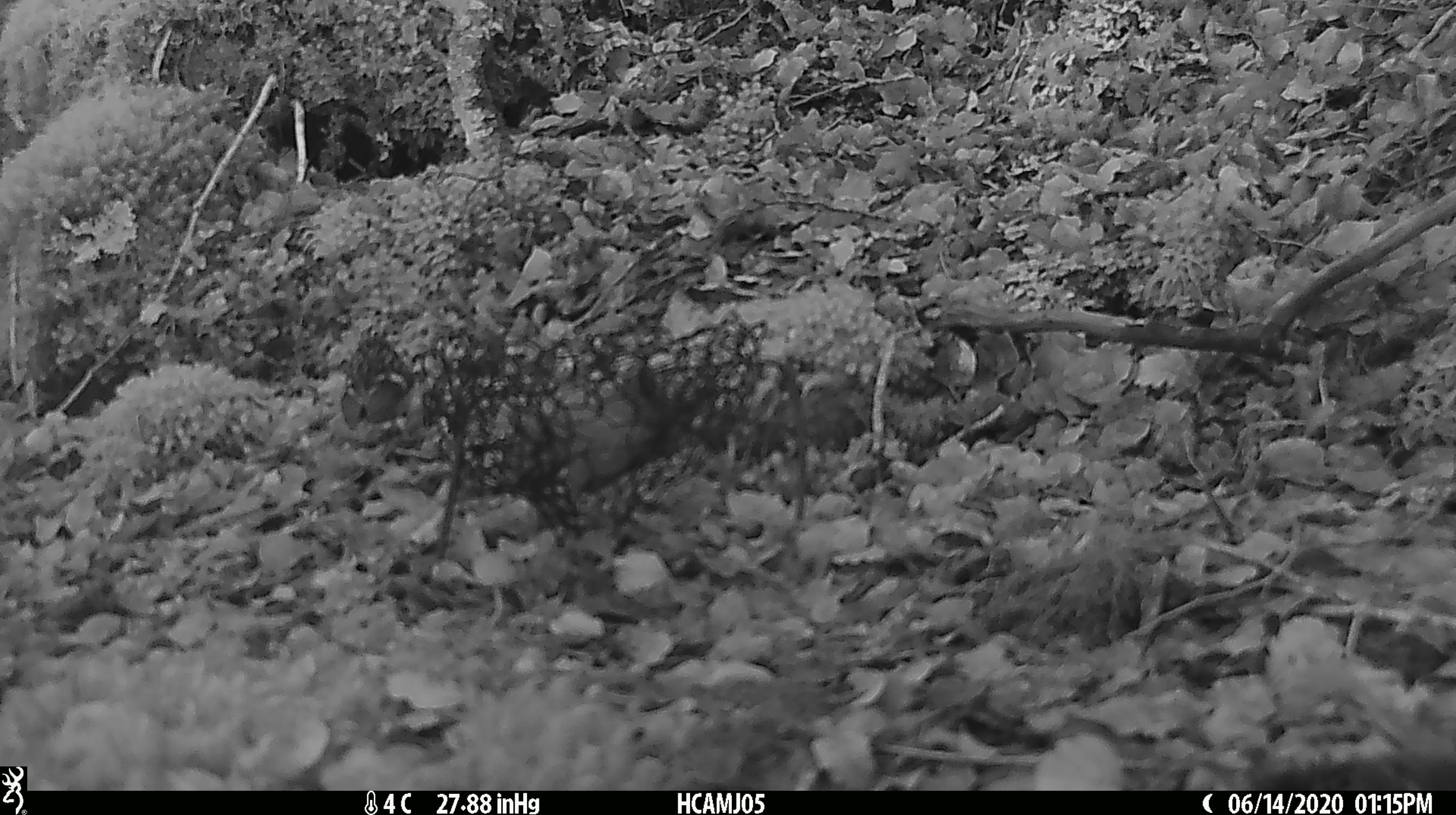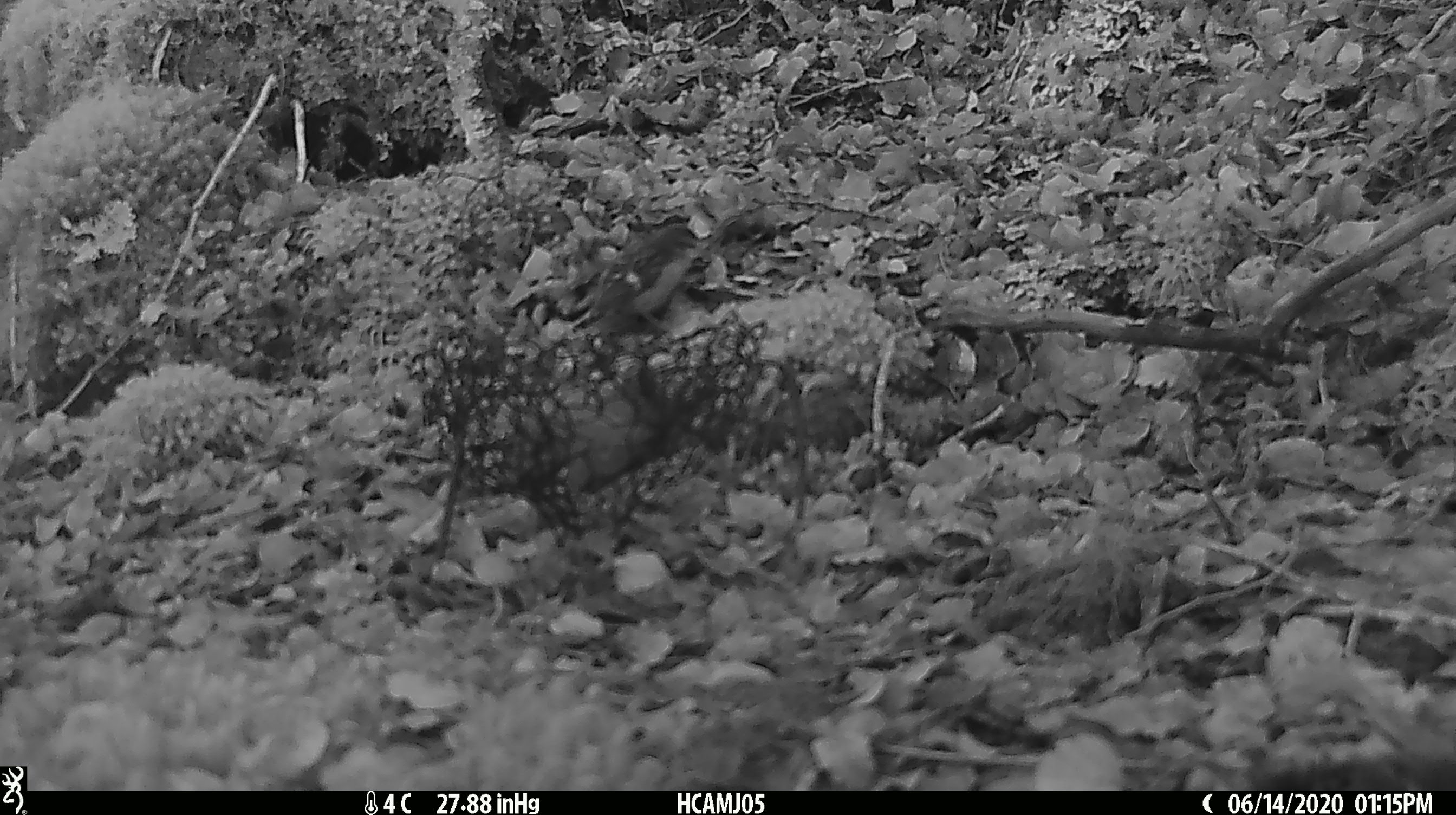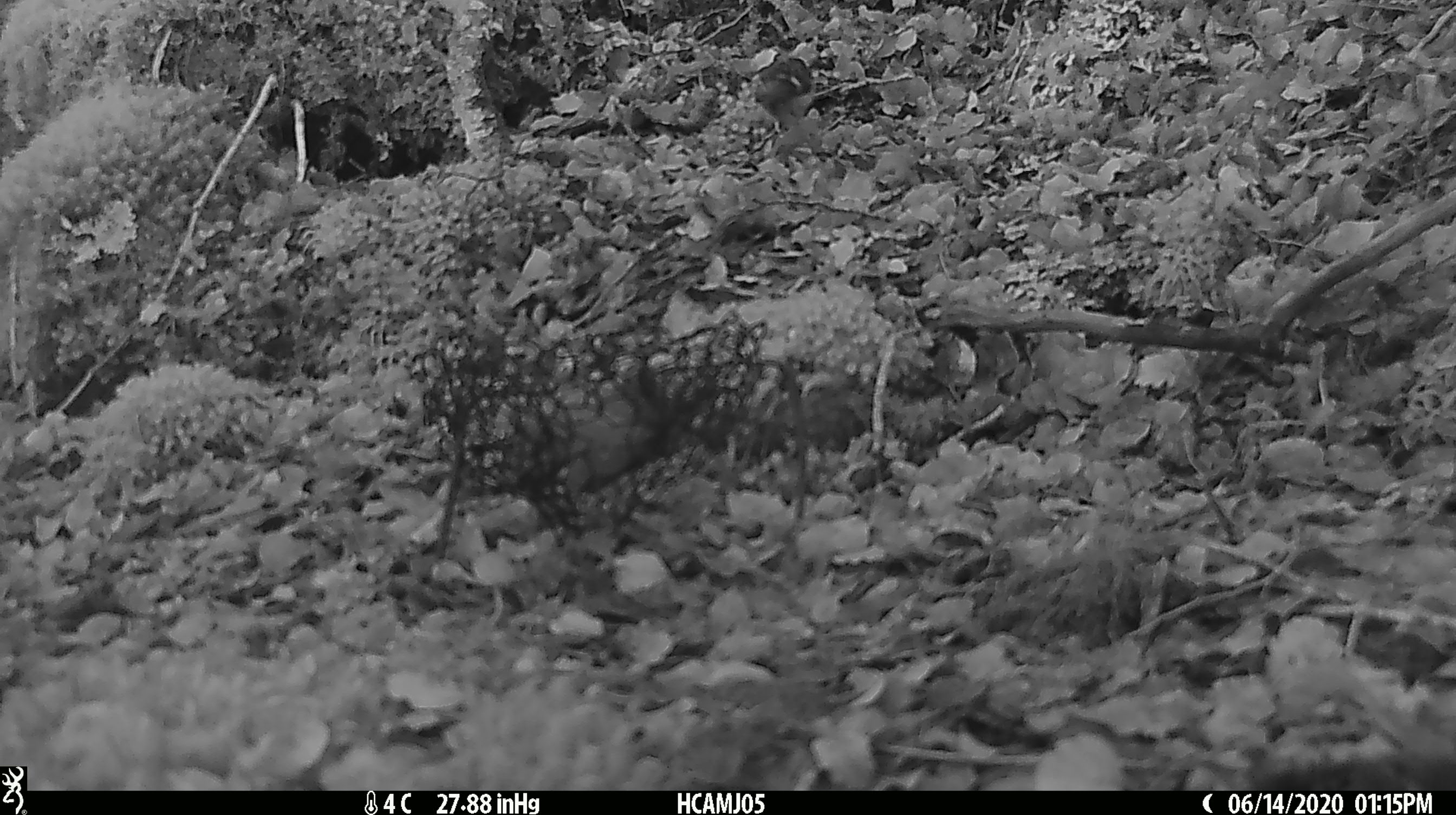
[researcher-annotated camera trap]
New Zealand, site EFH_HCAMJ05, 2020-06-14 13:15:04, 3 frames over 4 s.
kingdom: Animalia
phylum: Chordata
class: Aves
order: Passeriformes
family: Acanthisittidae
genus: Acanthisitta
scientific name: Acanthisitta chloris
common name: rifleman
Rifleman (Acanthisitta chloris).